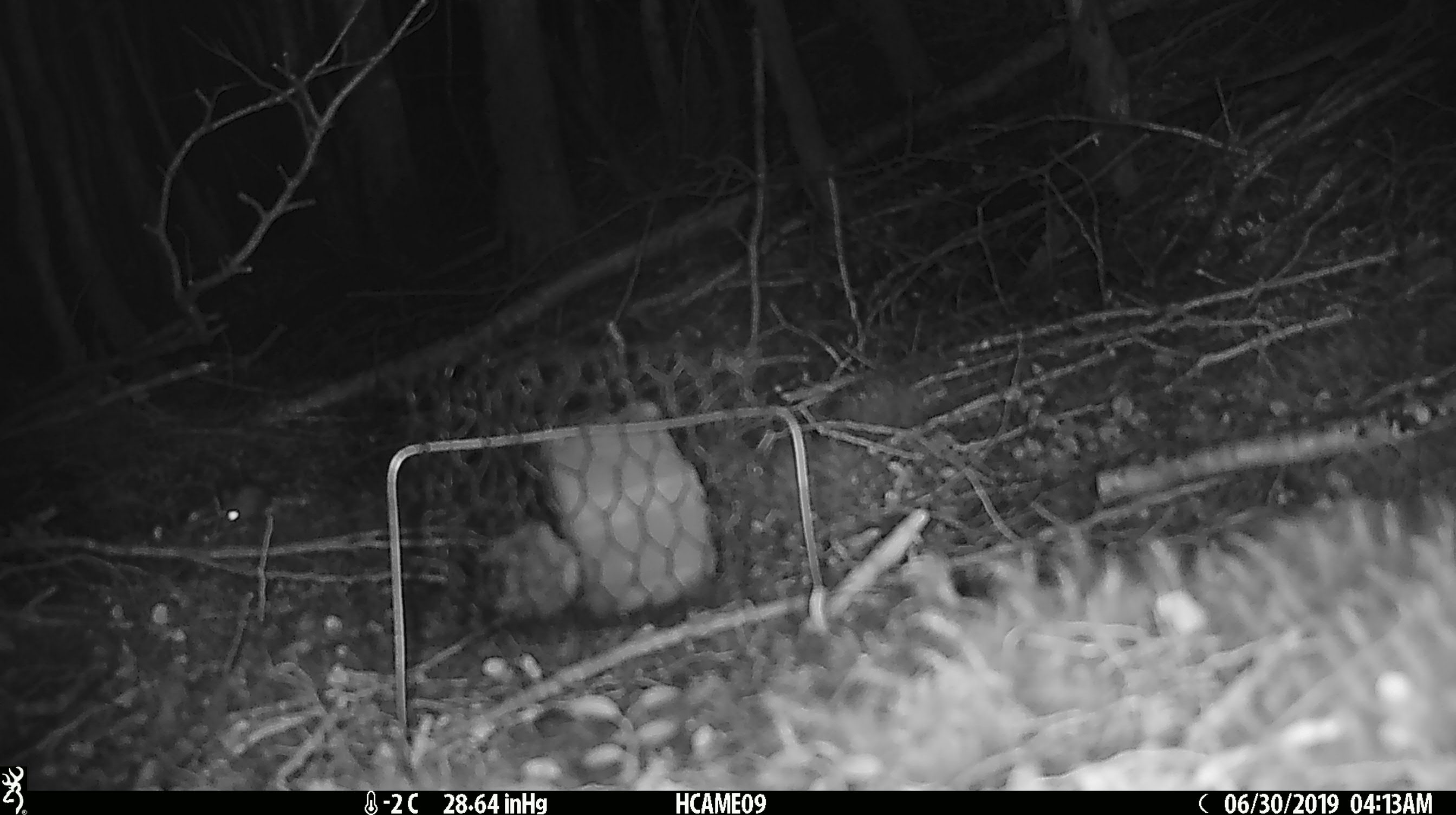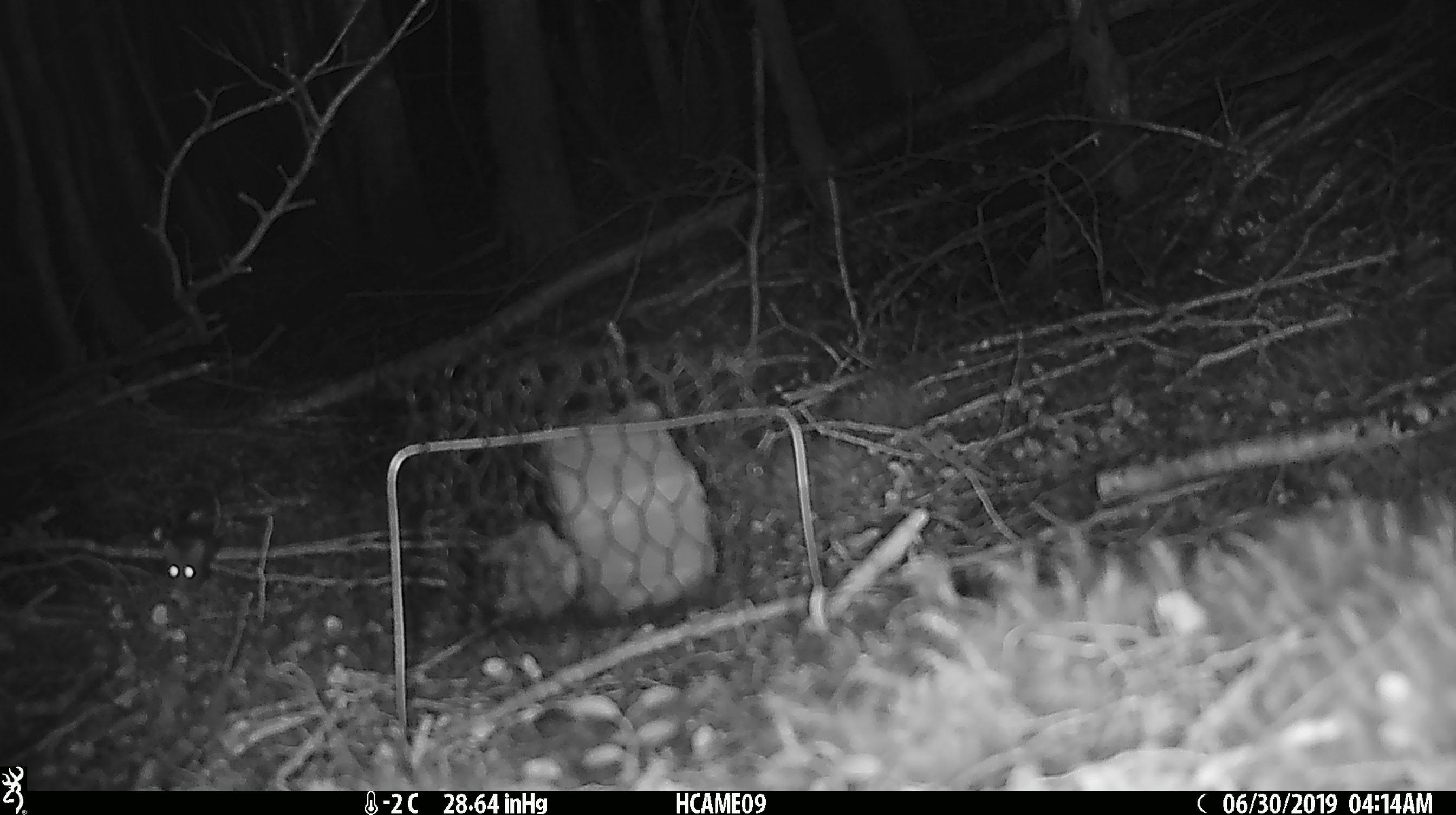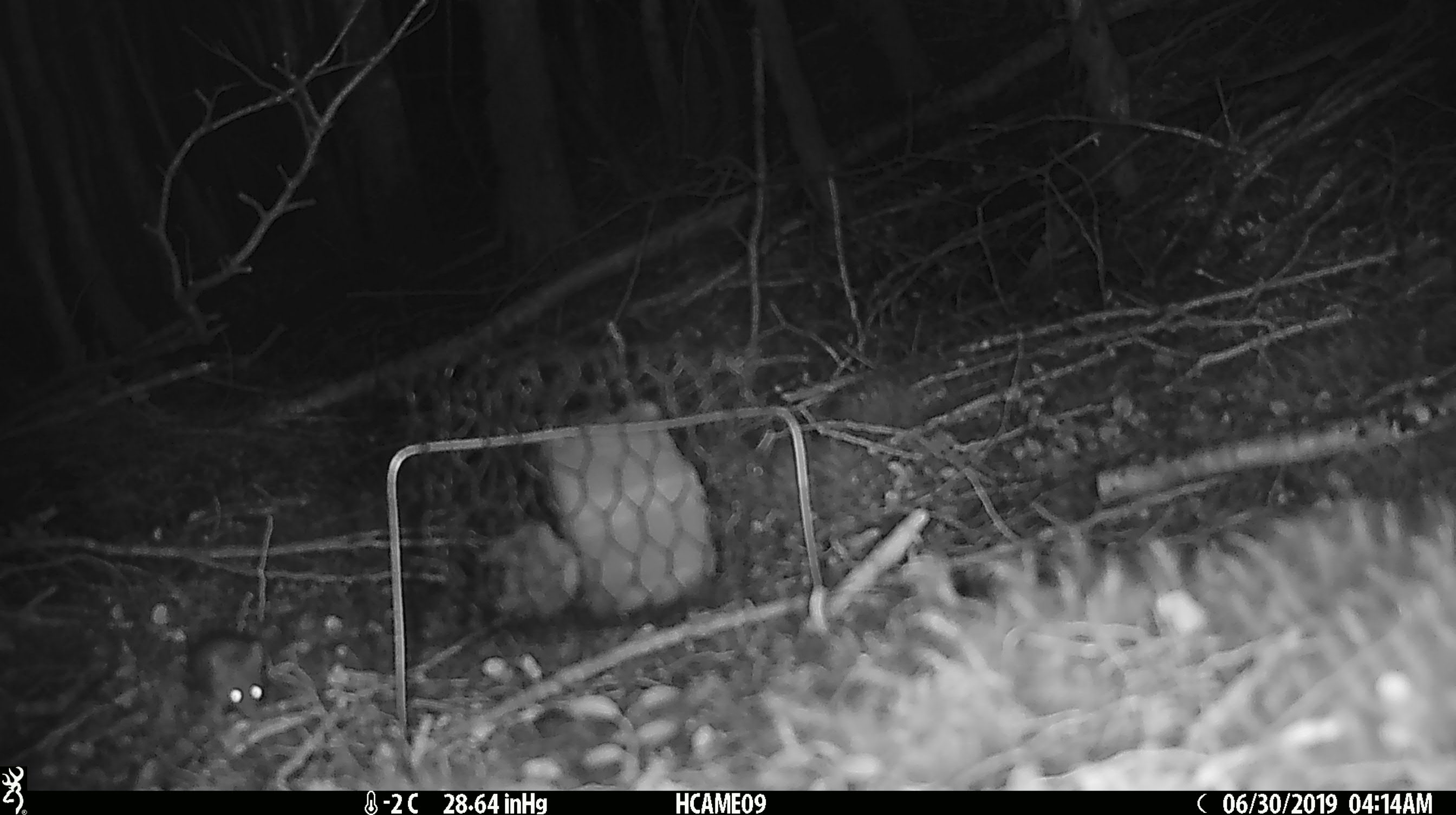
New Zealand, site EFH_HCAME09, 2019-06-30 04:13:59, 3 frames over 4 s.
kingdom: Animalia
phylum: Chordata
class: Mammalia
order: Rodentia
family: Muridae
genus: Mus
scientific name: Mus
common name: mouse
Mouse (Mus).